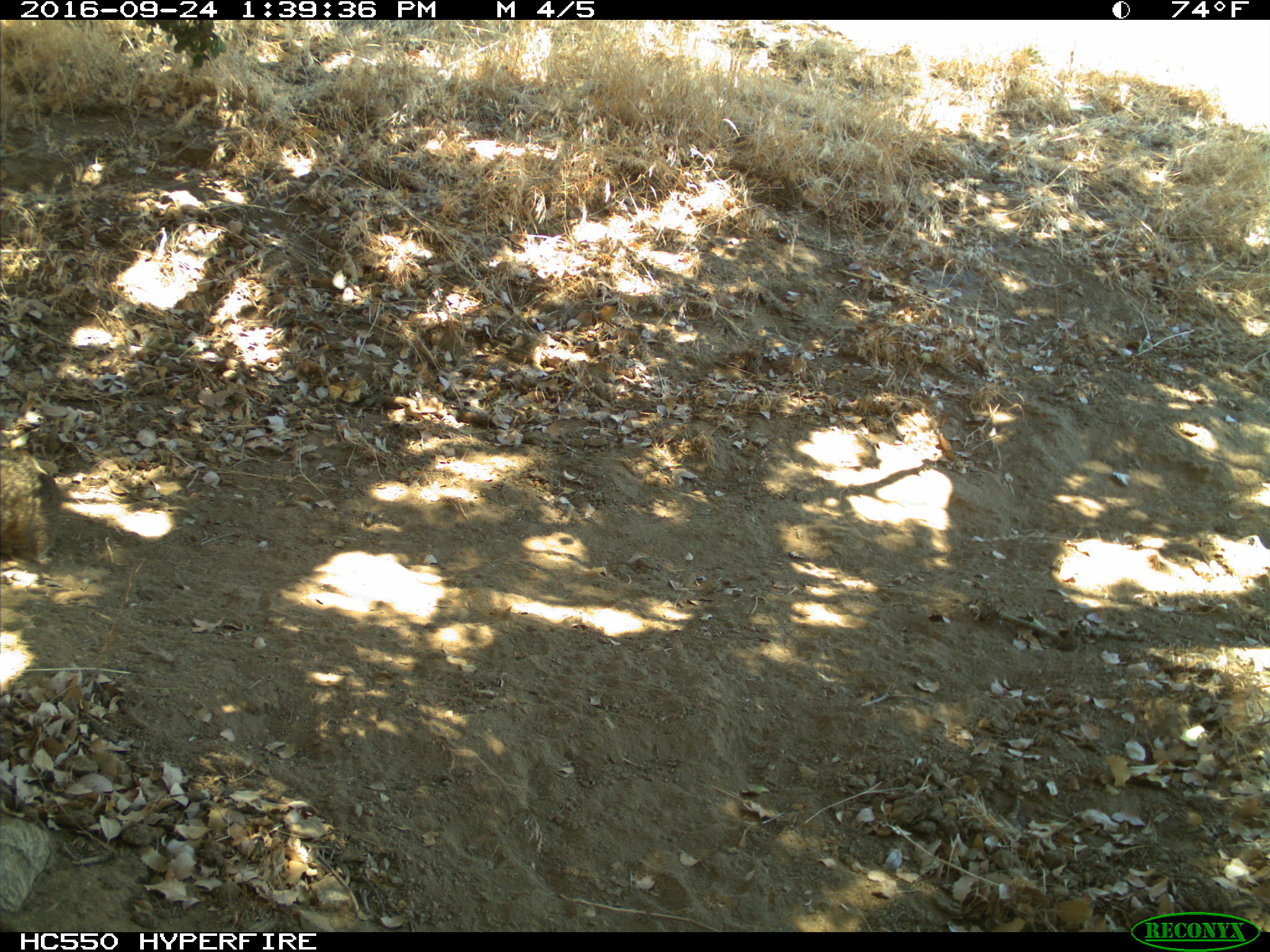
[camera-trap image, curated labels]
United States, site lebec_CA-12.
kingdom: Animalia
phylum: Chordata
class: Mammalia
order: Rodentia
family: Sciuridae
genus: Otospermophilus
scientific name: Otospermophilus beecheyi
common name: california ground squirrel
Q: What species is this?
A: Otospermophilus beecheyi (california ground squirrel).